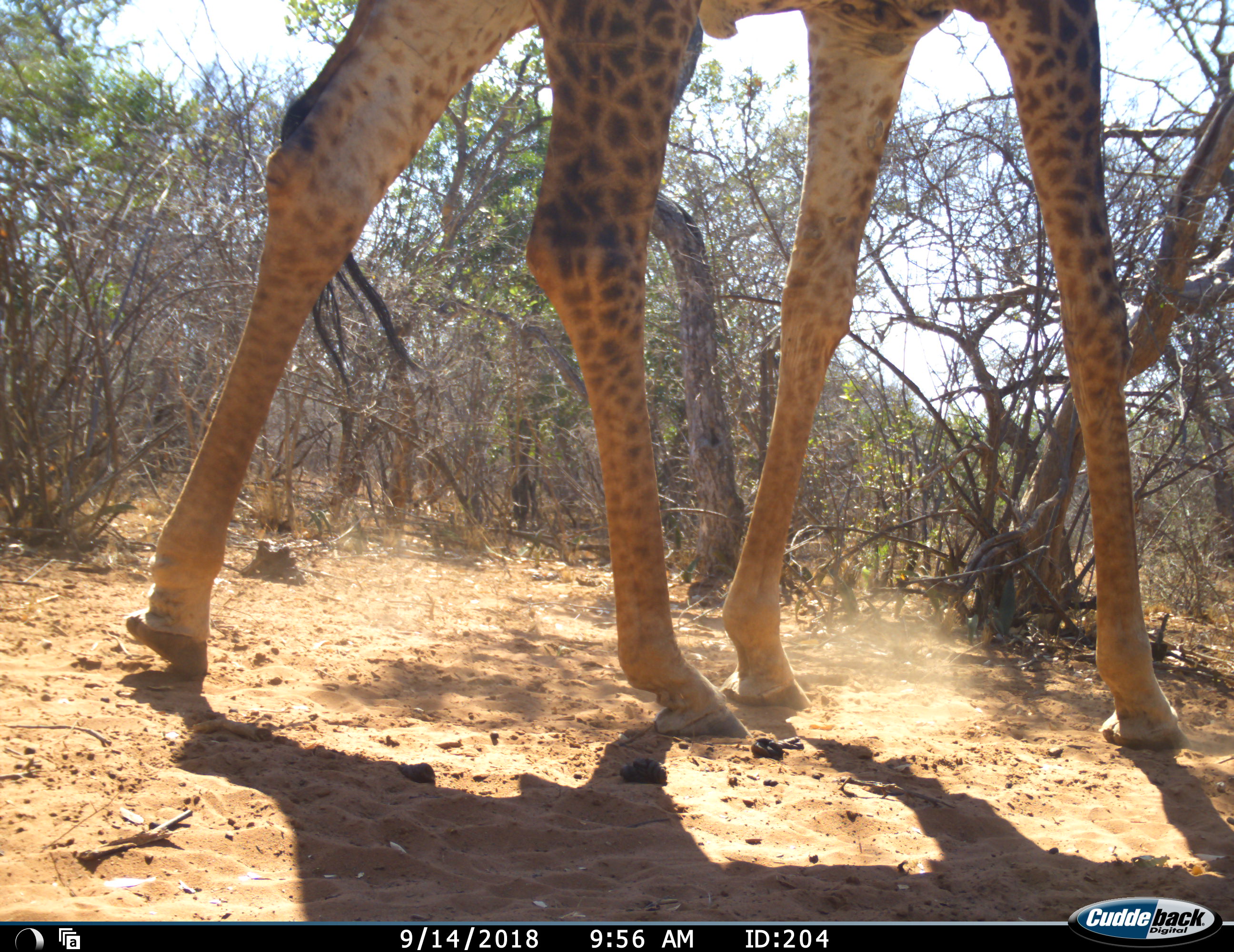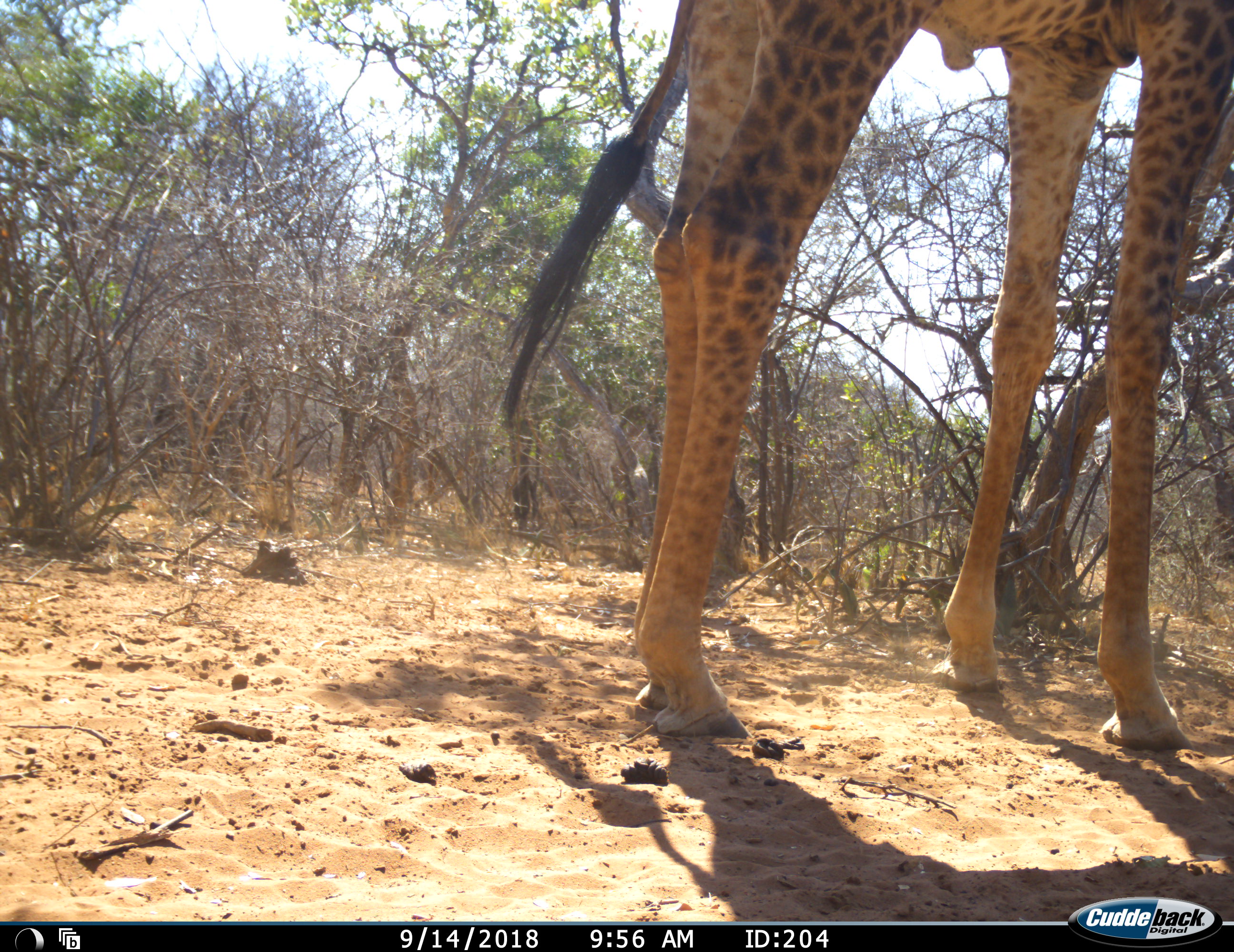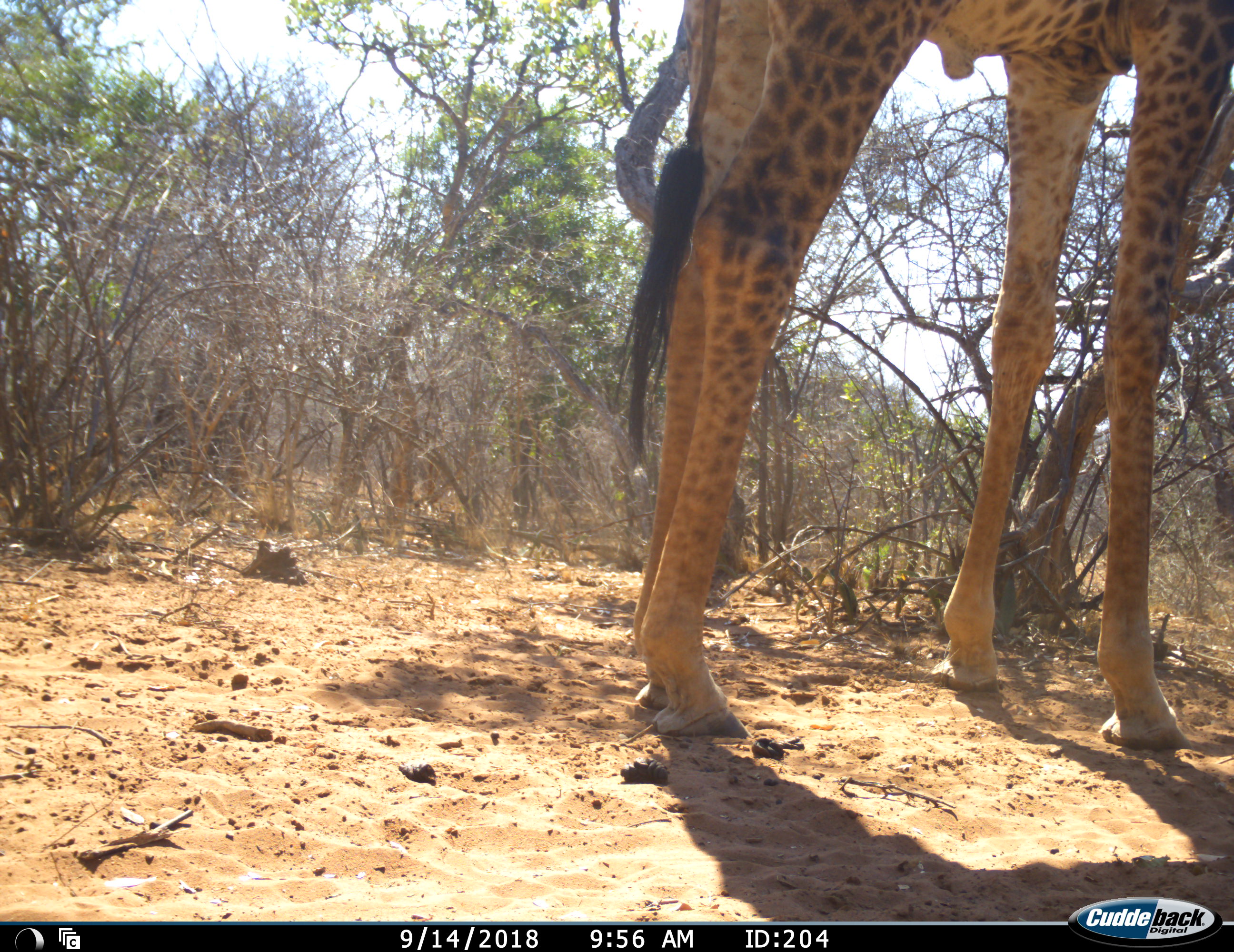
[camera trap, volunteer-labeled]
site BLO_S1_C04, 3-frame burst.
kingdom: Animalia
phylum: Chordata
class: Mammalia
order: Artiodactyla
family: Giraffidae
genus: Giraffa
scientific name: Giraffa camelopardalis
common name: giraffe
Giraffe (Giraffa camelopardalis), count 1. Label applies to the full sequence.